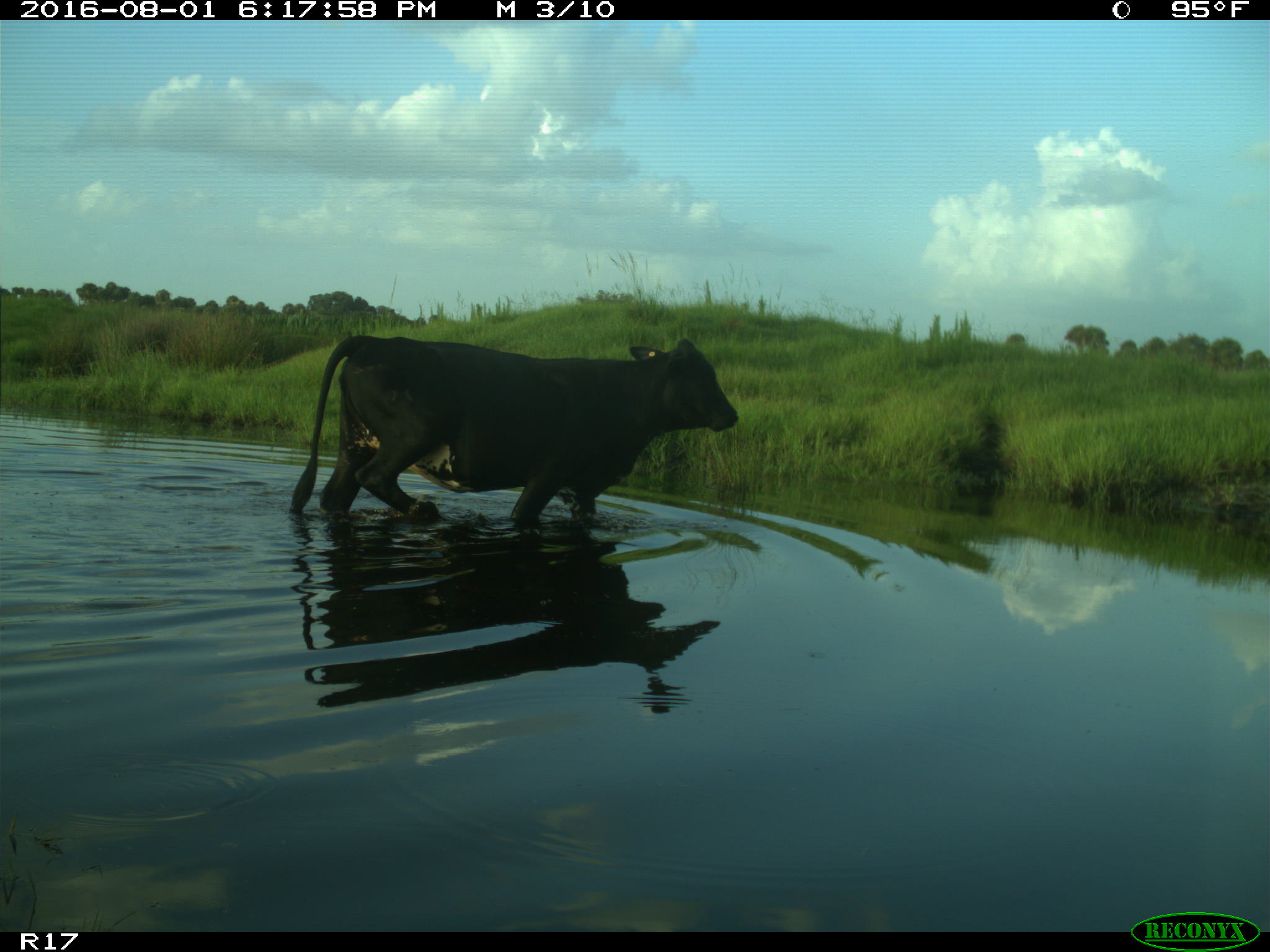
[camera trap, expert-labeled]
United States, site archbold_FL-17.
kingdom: Animalia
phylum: Chordata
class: Mammalia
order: Artiodactyla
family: Bovidae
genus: Bos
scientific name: Bos taurus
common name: domestic cow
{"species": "Bos taurus (domestic cow)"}